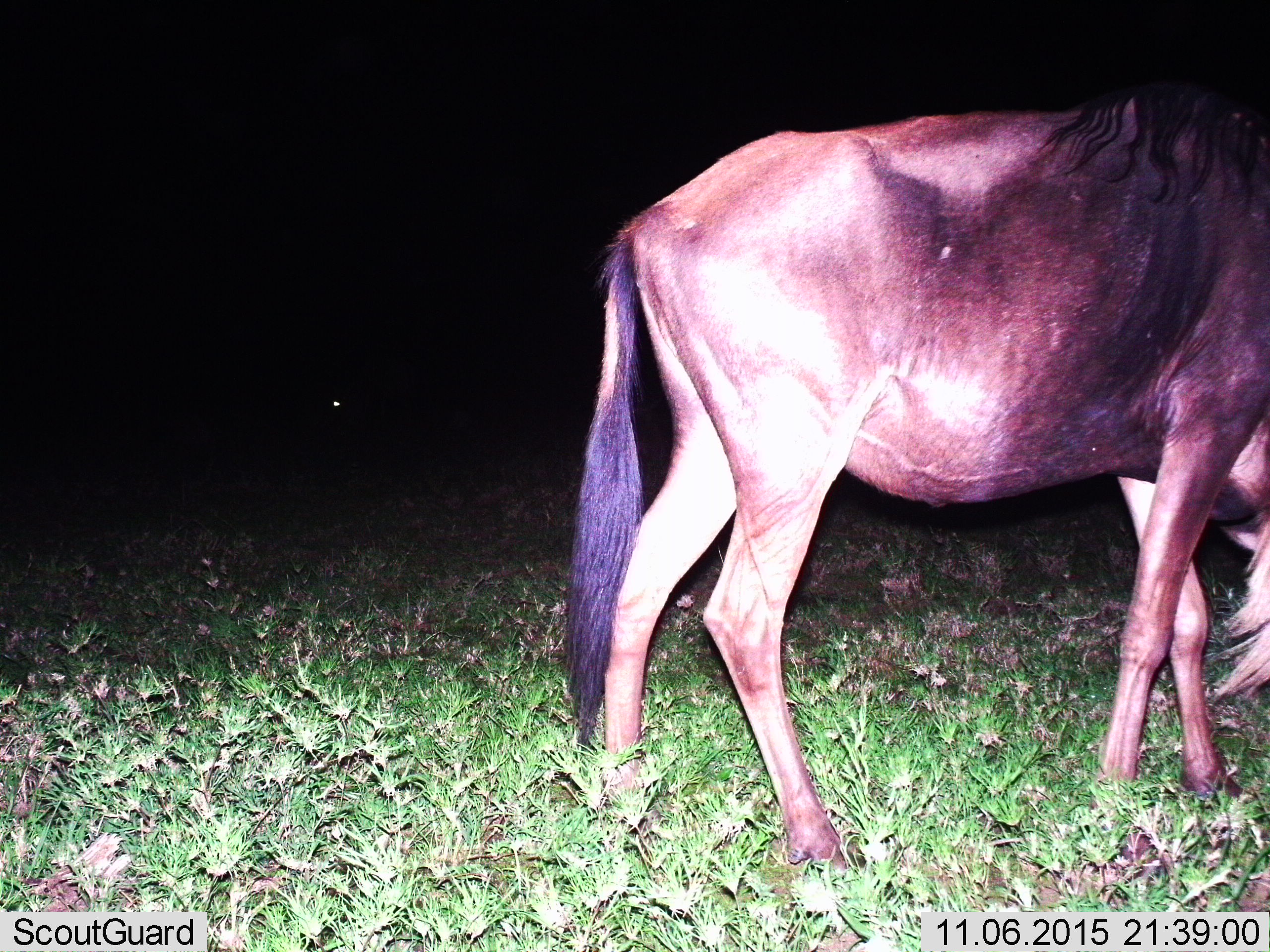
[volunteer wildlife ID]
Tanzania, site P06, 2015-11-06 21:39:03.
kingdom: Animalia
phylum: Chordata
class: Mammalia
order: Artiodactyla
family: Bovidae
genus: Connochaetes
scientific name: Connochaetes taurinus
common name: blue wildebeest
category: wildebeest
Wildebeest (blue wildebeest) (Connochaetes taurinus), count 1. Behavior (volunteer vote fractions): standing 62%, resting 0%, moving 12%, interacting 0%. Young present (vote fraction): 0%. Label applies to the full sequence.